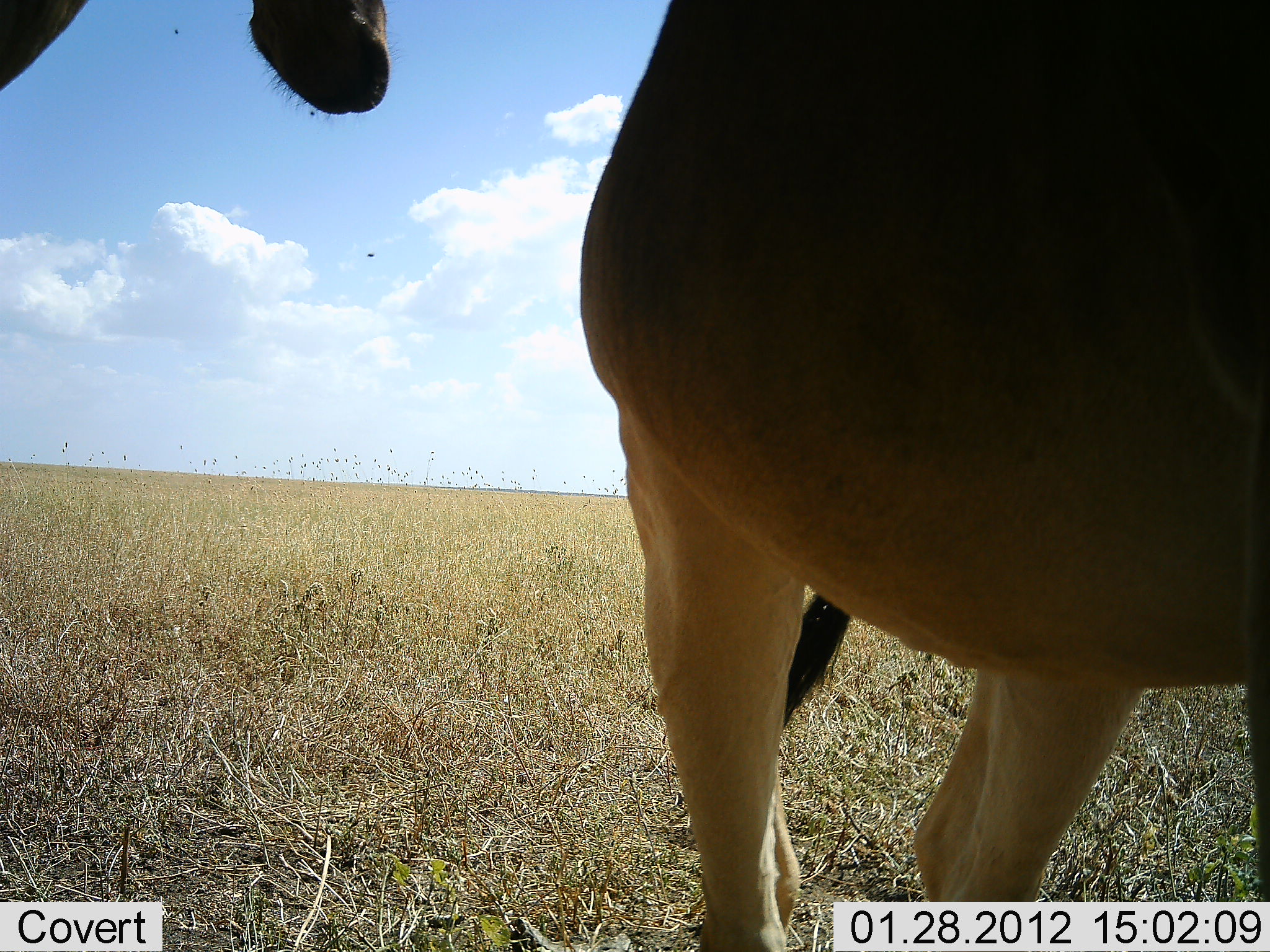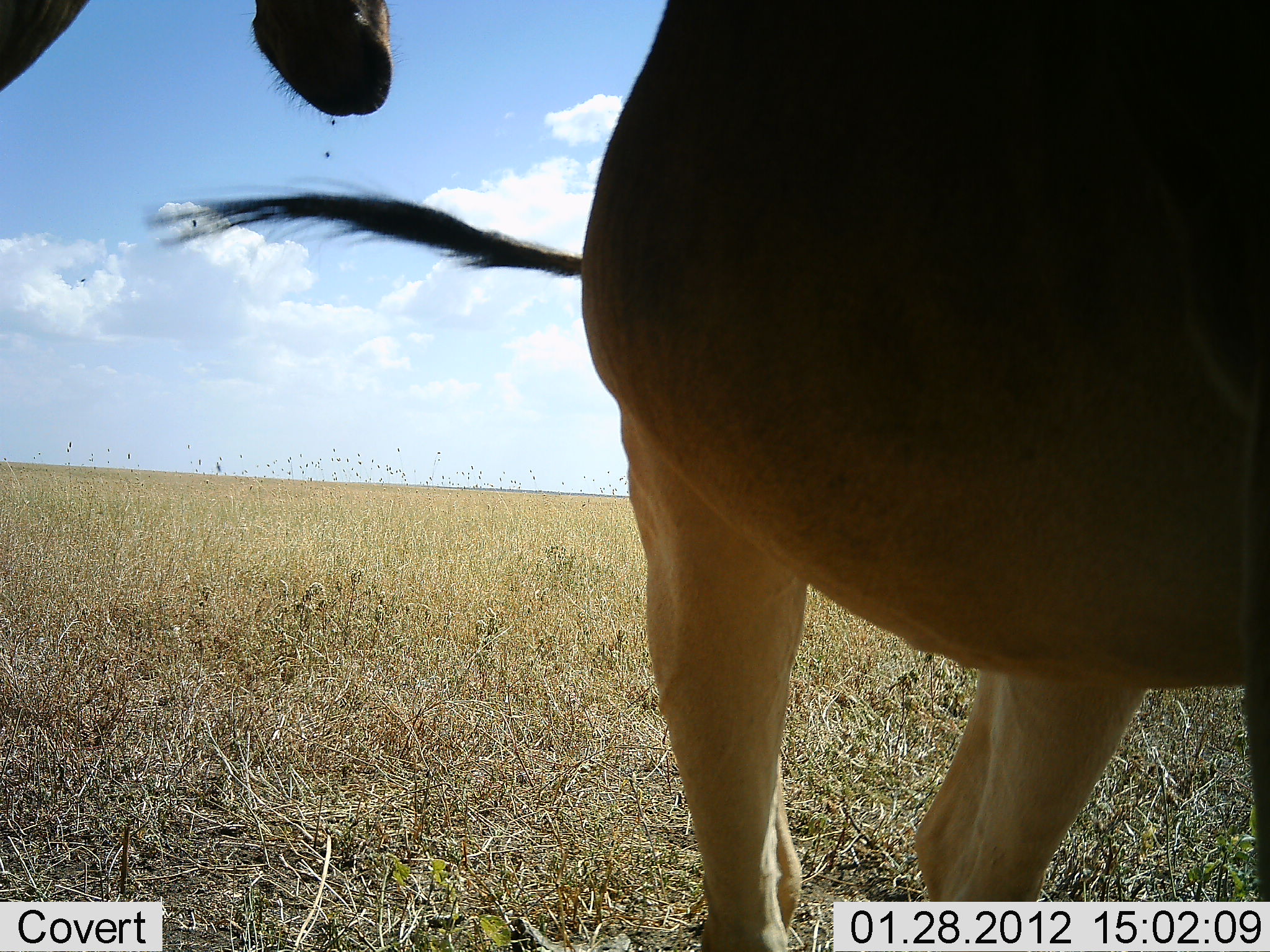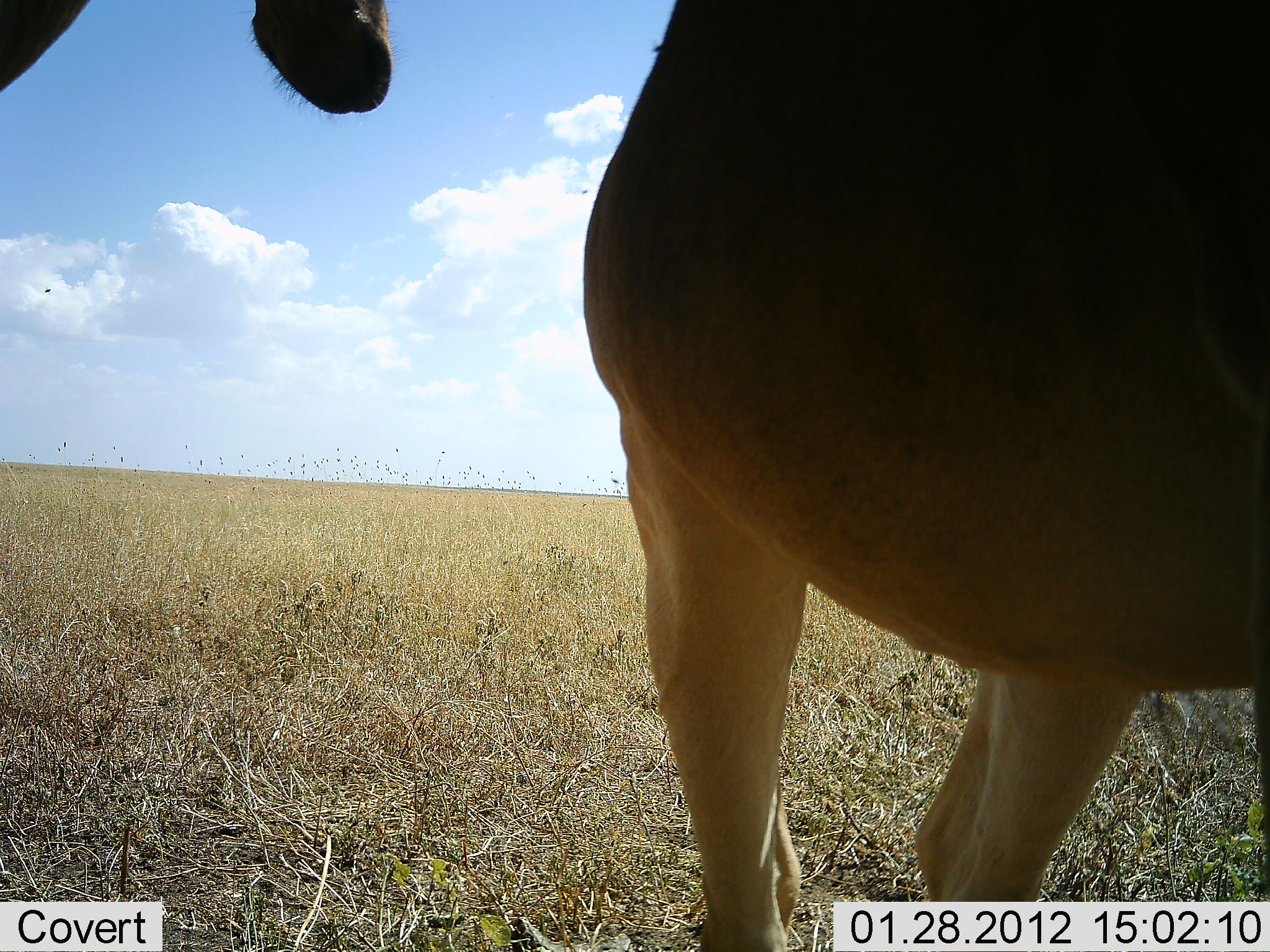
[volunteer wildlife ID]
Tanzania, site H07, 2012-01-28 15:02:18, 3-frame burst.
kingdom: Animalia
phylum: Chordata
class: Mammalia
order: Artiodactyla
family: Bovidae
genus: Alcelaphus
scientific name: Alcelaphus buselaphus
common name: hartebeest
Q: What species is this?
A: Hartebeest (Alcelaphus buselaphus).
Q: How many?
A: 2.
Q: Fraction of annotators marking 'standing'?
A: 96%.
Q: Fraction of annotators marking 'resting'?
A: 0%.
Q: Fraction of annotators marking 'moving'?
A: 4%.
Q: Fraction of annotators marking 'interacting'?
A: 0%.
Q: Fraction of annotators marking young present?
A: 0%.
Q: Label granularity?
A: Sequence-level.